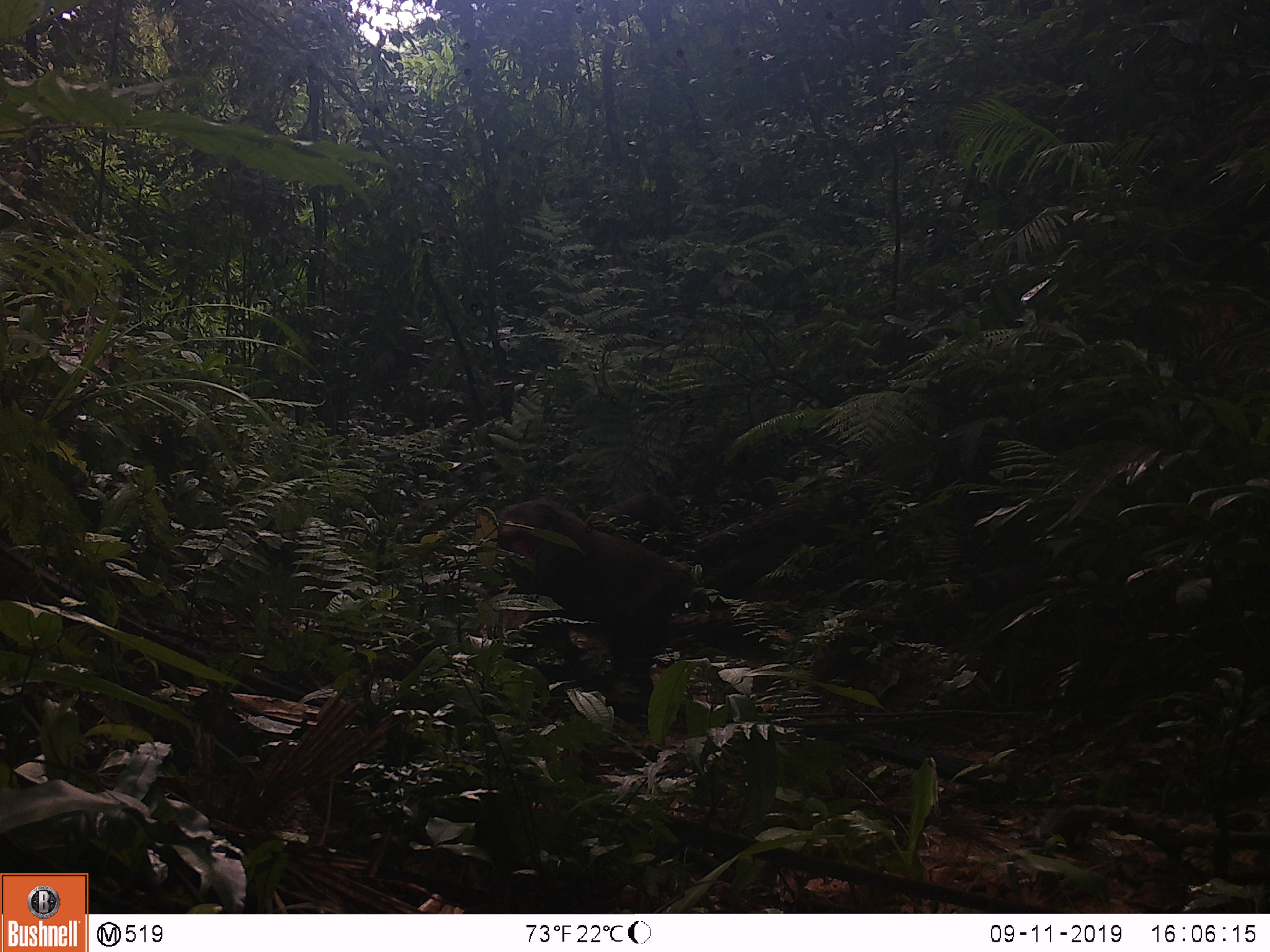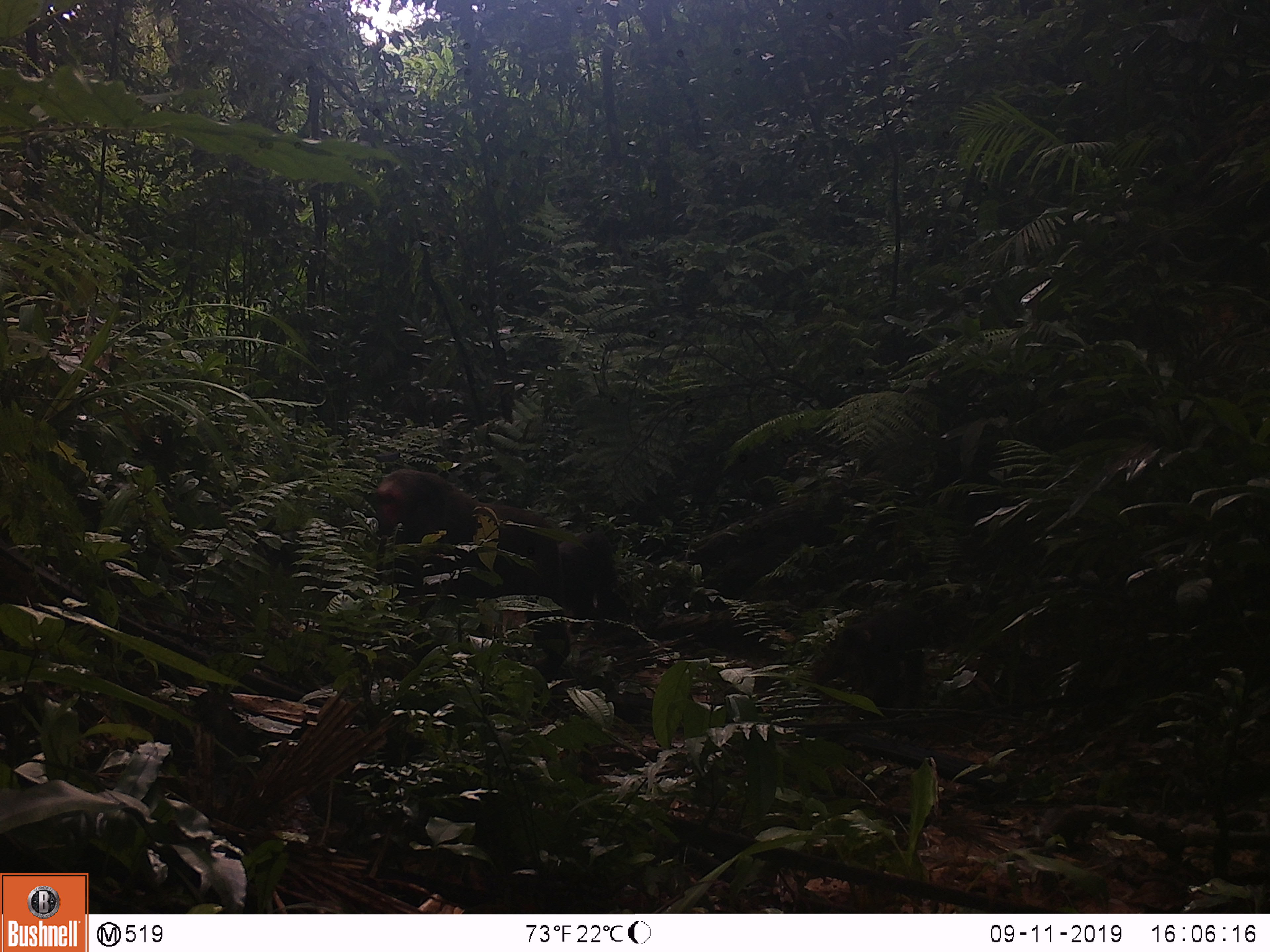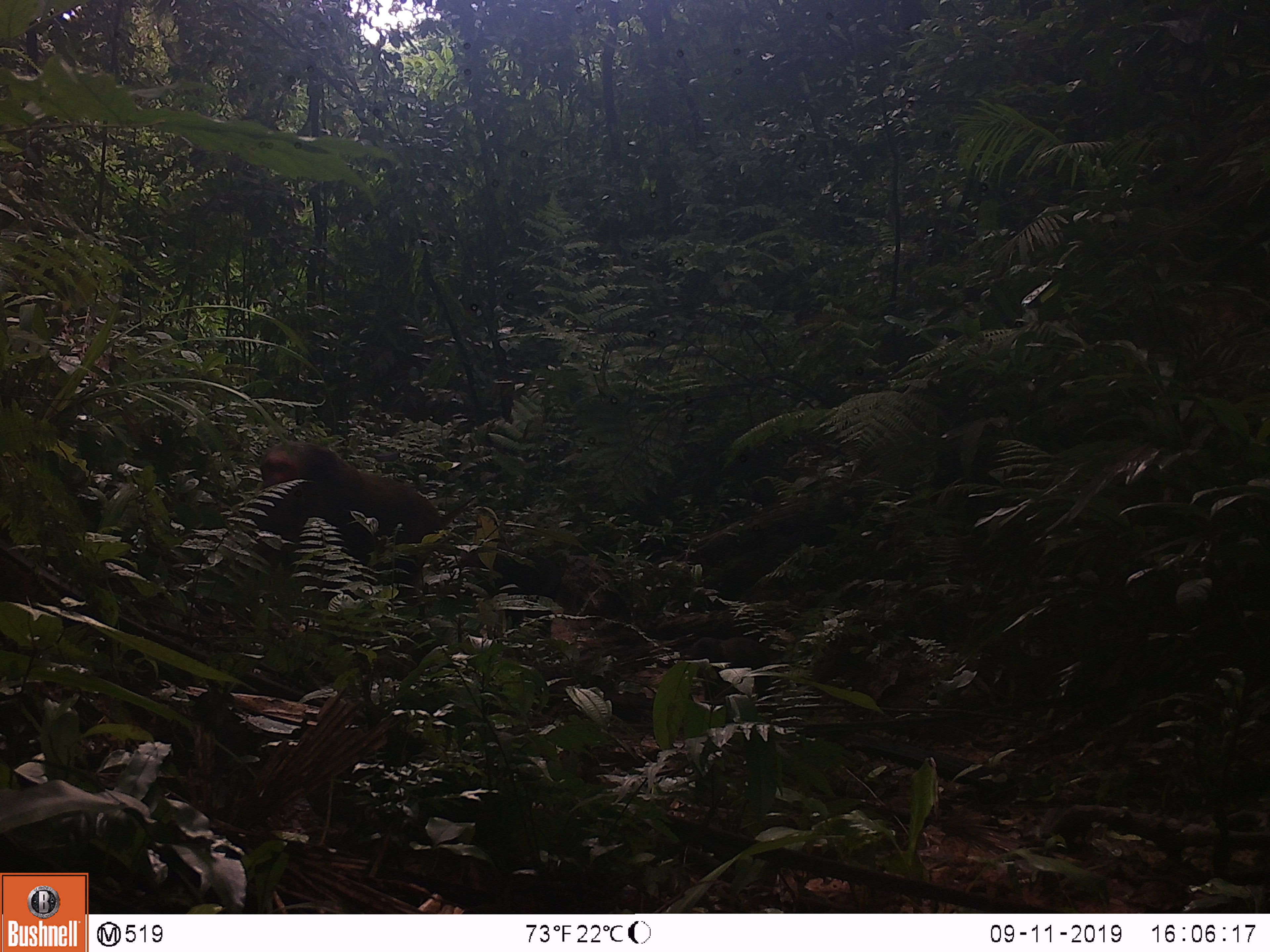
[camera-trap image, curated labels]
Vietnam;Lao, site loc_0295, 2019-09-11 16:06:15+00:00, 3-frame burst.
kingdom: Animalia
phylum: Chordata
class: Mammalia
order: Primates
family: Cercopithecidae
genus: Macaca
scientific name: Macaca arctoides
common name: stump-tailed macaque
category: stump tailed macaque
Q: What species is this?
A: Stump tailed macaque (stump-tailed macaque) (Macaca arctoides).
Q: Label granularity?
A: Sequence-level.